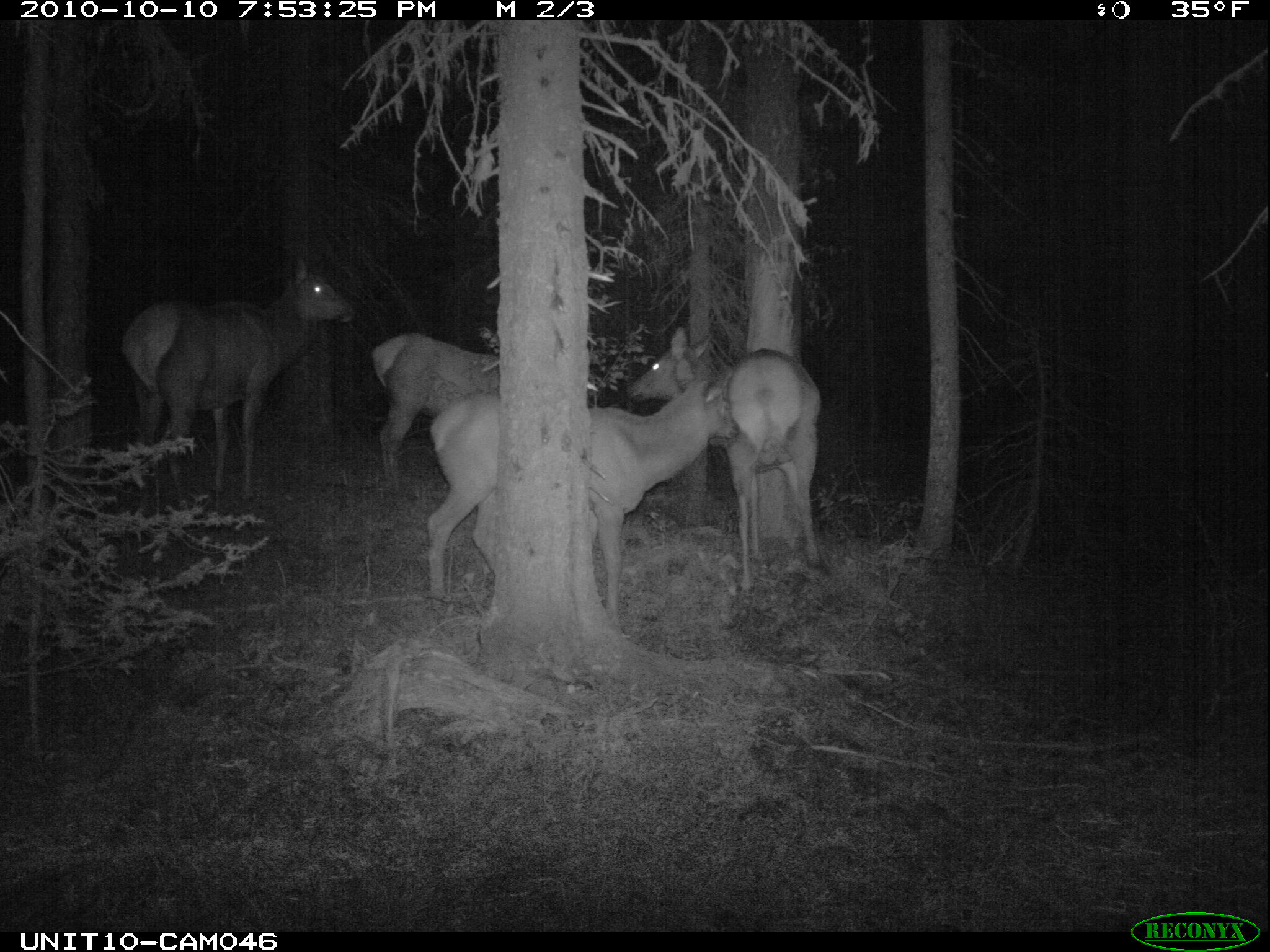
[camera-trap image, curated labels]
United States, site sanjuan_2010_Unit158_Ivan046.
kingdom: Animalia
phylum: Chordata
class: Mammalia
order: Artiodactyla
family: Cervidae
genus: Cervus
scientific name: Cervus elaphus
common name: red deer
Cervus elaphus (red deer).